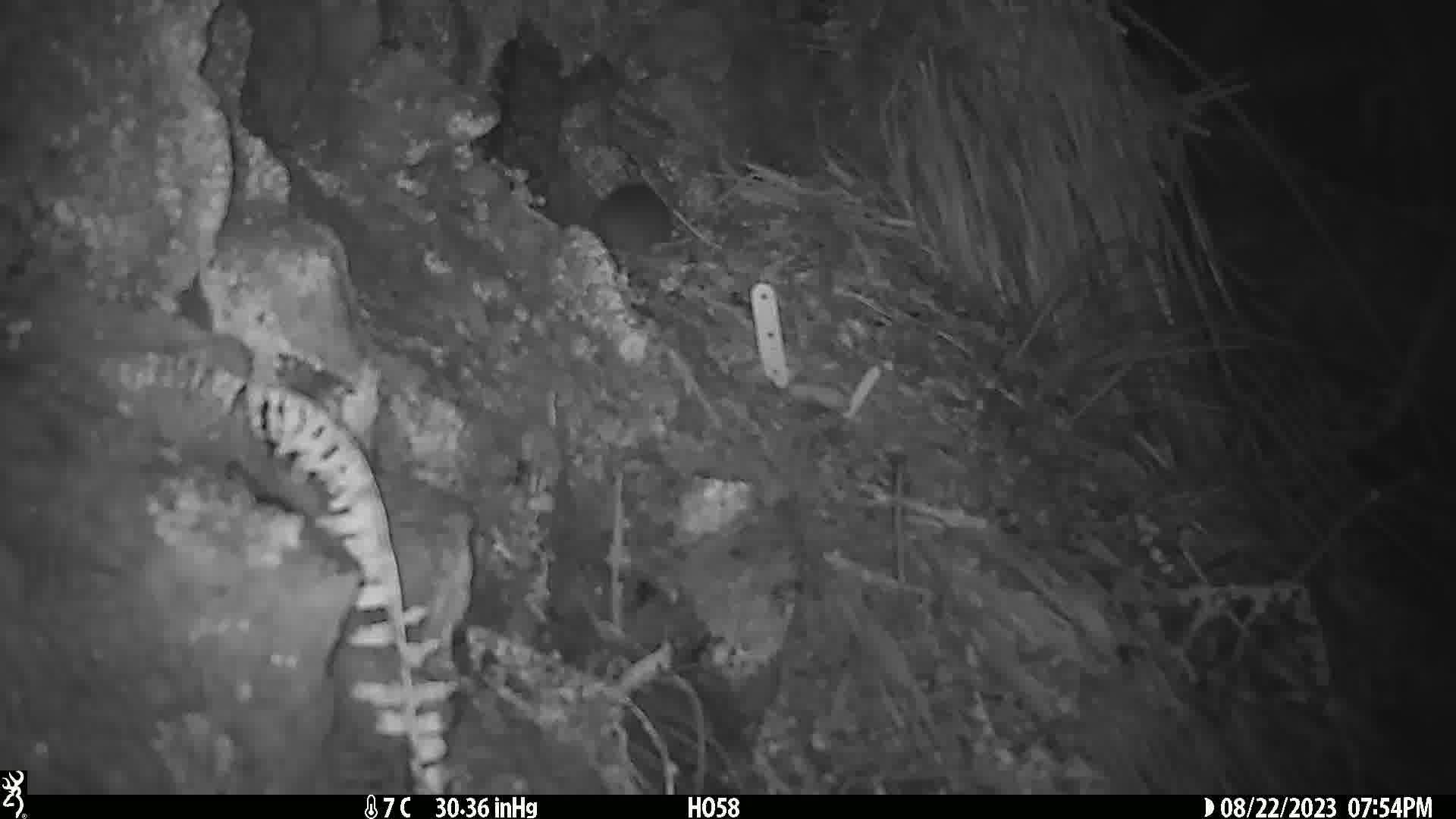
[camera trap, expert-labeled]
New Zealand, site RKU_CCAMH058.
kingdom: Animalia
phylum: Chordata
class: Mammalia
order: Rodentia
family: Muridae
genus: Rattus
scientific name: Rattus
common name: rat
Rat (Rattus).